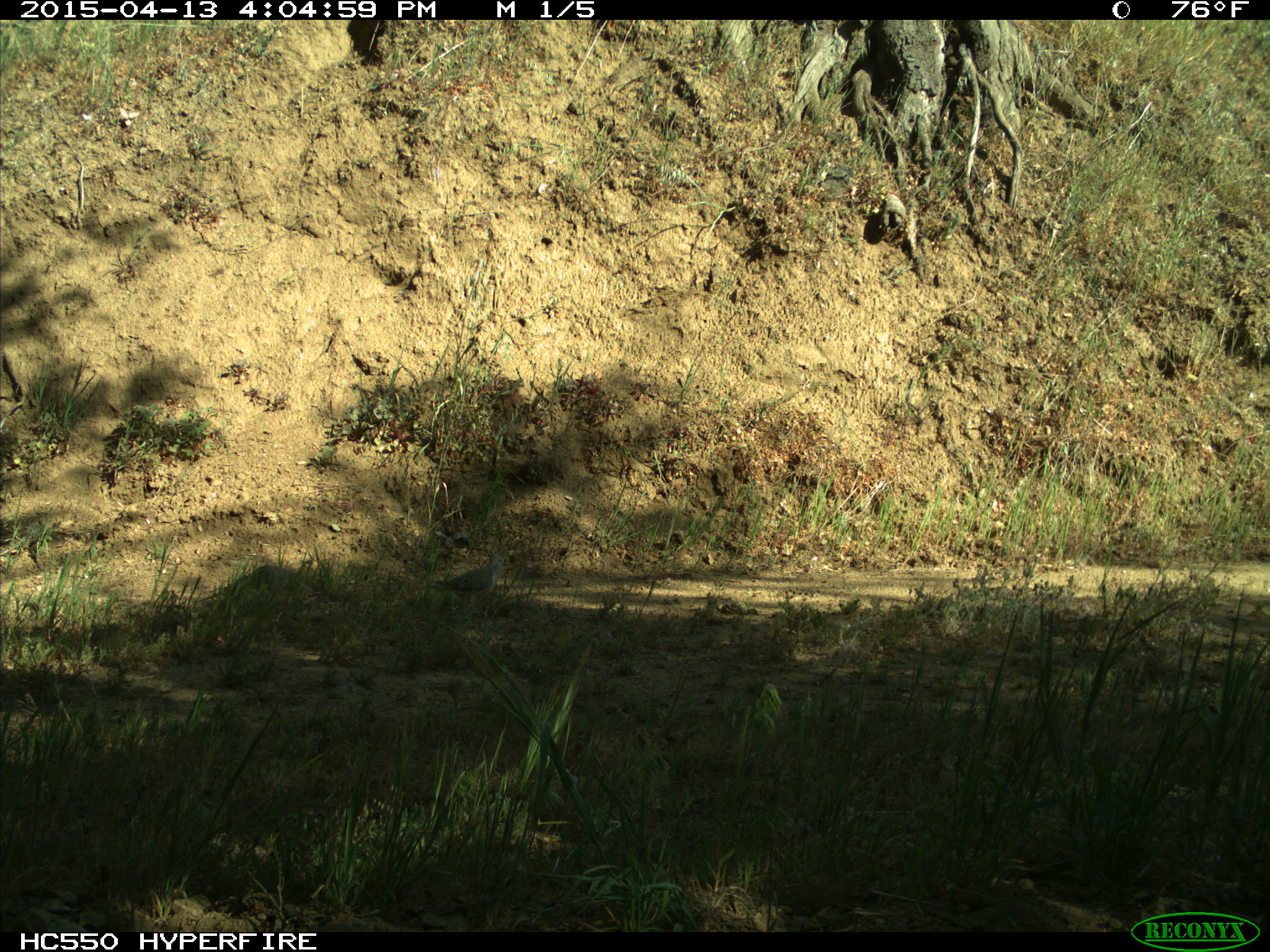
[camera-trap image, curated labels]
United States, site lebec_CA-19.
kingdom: Animalia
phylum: Chordata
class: Aves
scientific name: Aves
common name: birds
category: unidentified bird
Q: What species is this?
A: Unidentified bird (birds) (Aves).